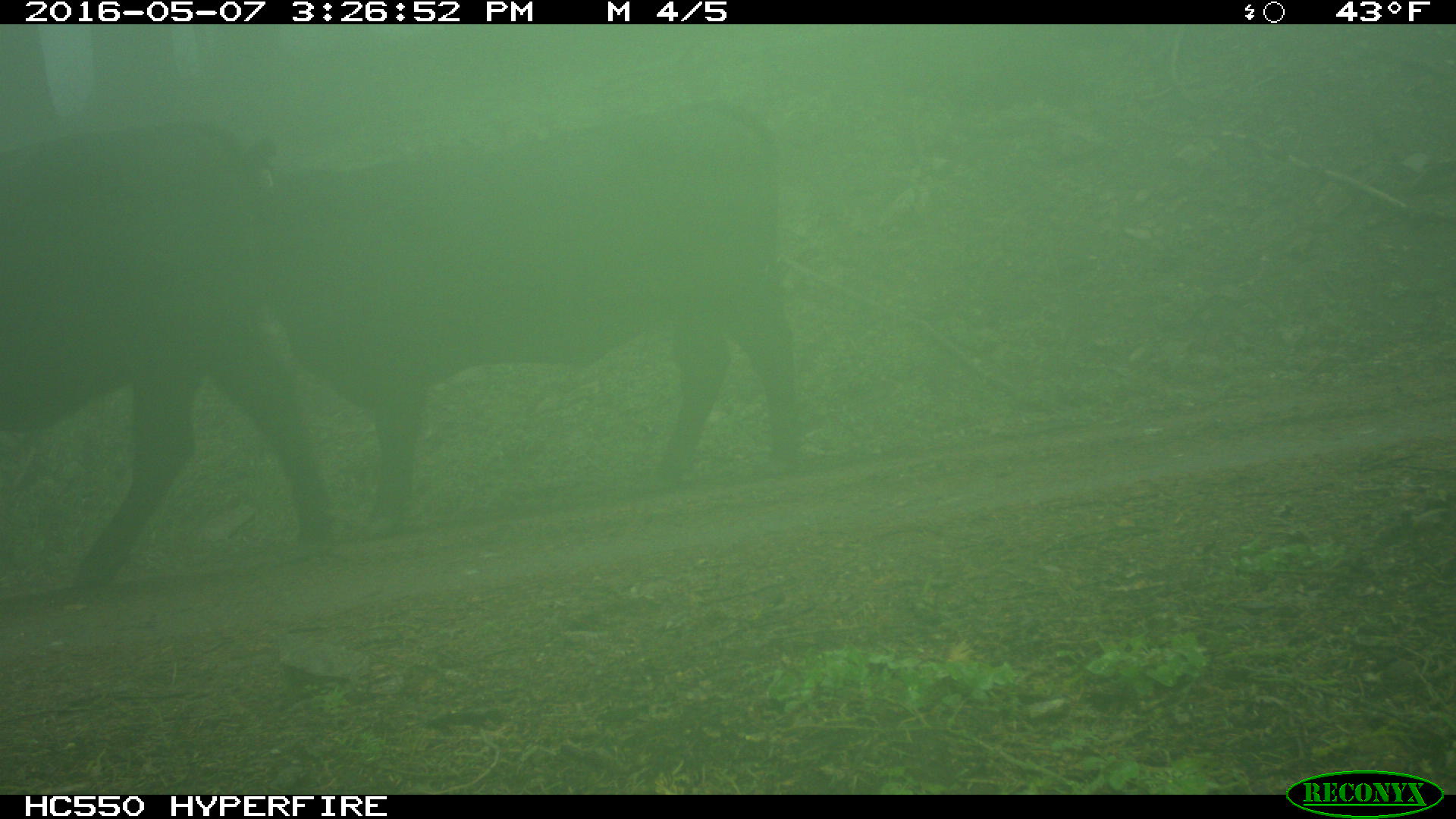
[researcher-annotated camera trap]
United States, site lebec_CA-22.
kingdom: Animalia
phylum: Chordata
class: Mammalia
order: Artiodactyla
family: Bovidae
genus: Bos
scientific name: Bos taurus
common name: domestic cow